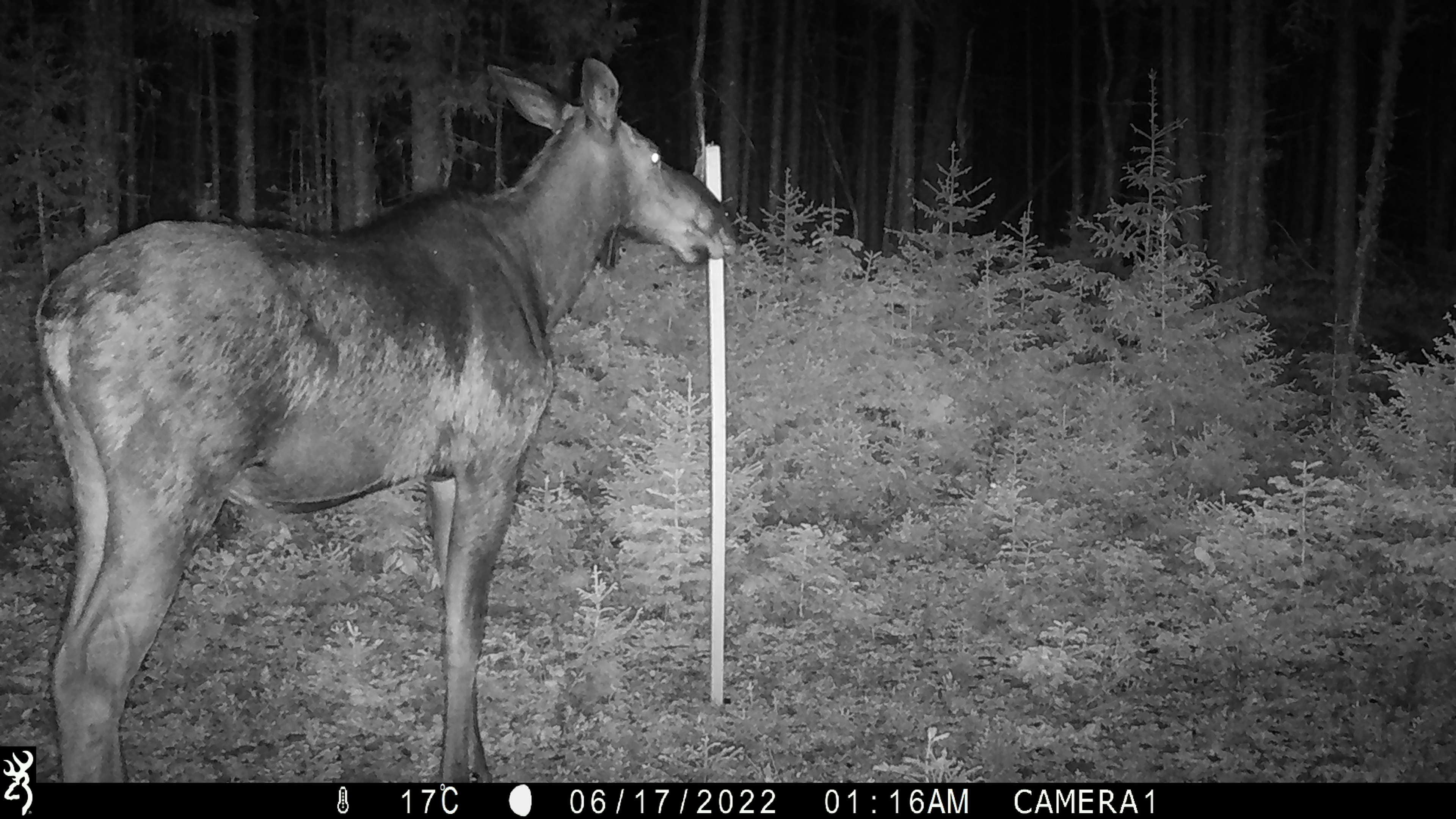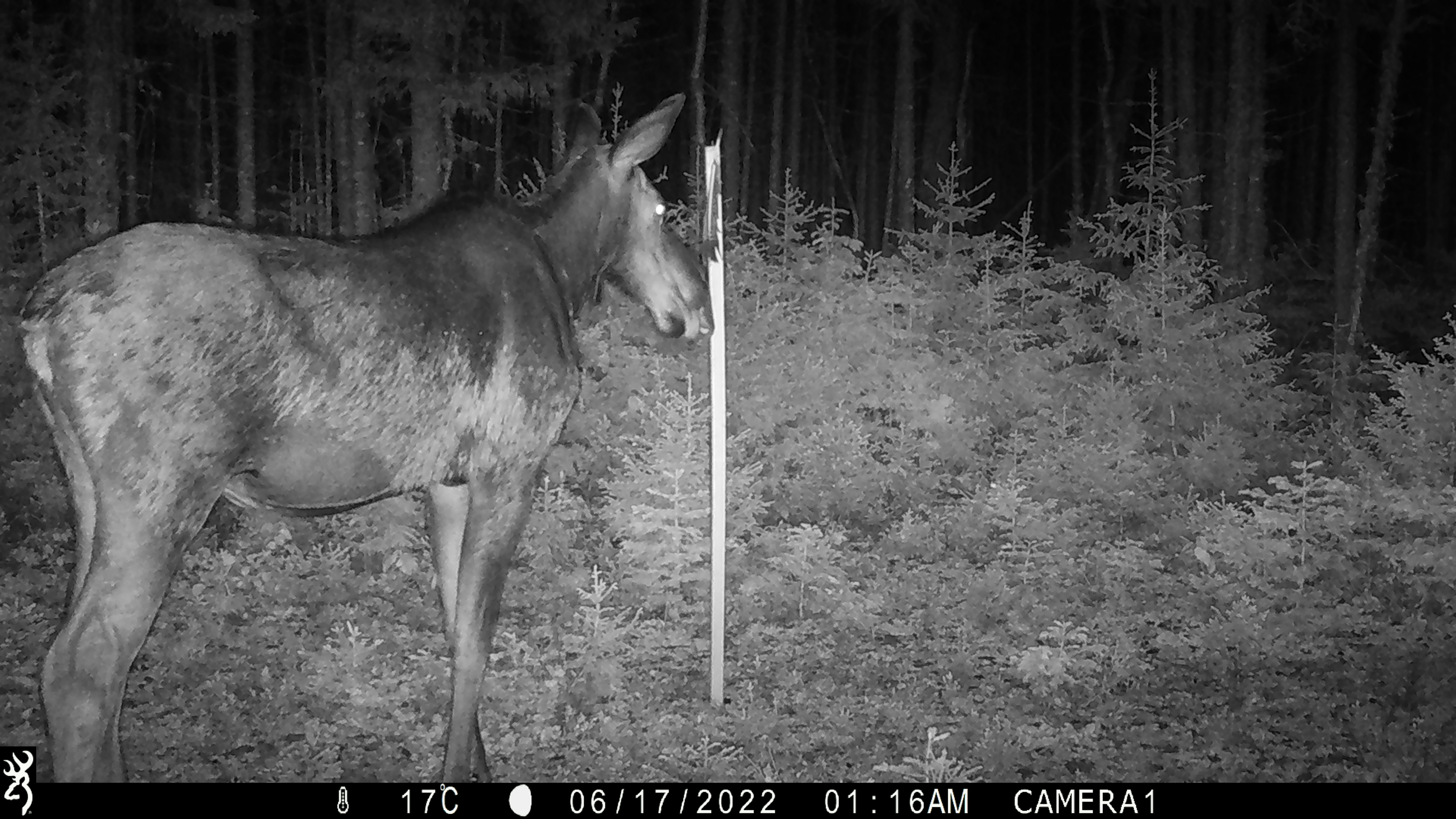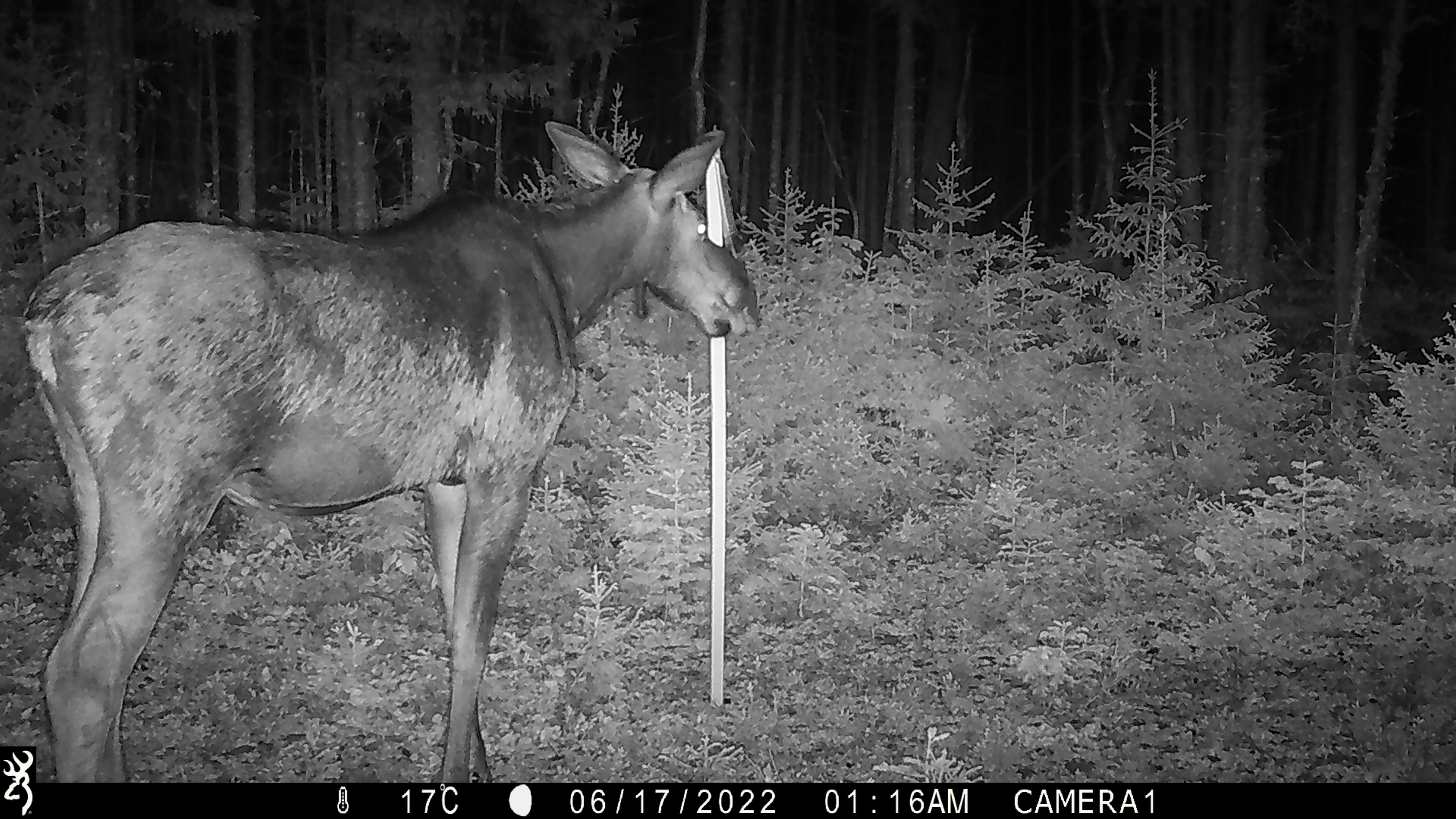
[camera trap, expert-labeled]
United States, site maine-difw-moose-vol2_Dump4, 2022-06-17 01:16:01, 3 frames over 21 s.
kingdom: Animalia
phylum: Chordata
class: Mammalia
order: Artiodactyla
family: Cervidae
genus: Alces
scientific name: Alces alces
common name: moose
Moose (Alces alces).